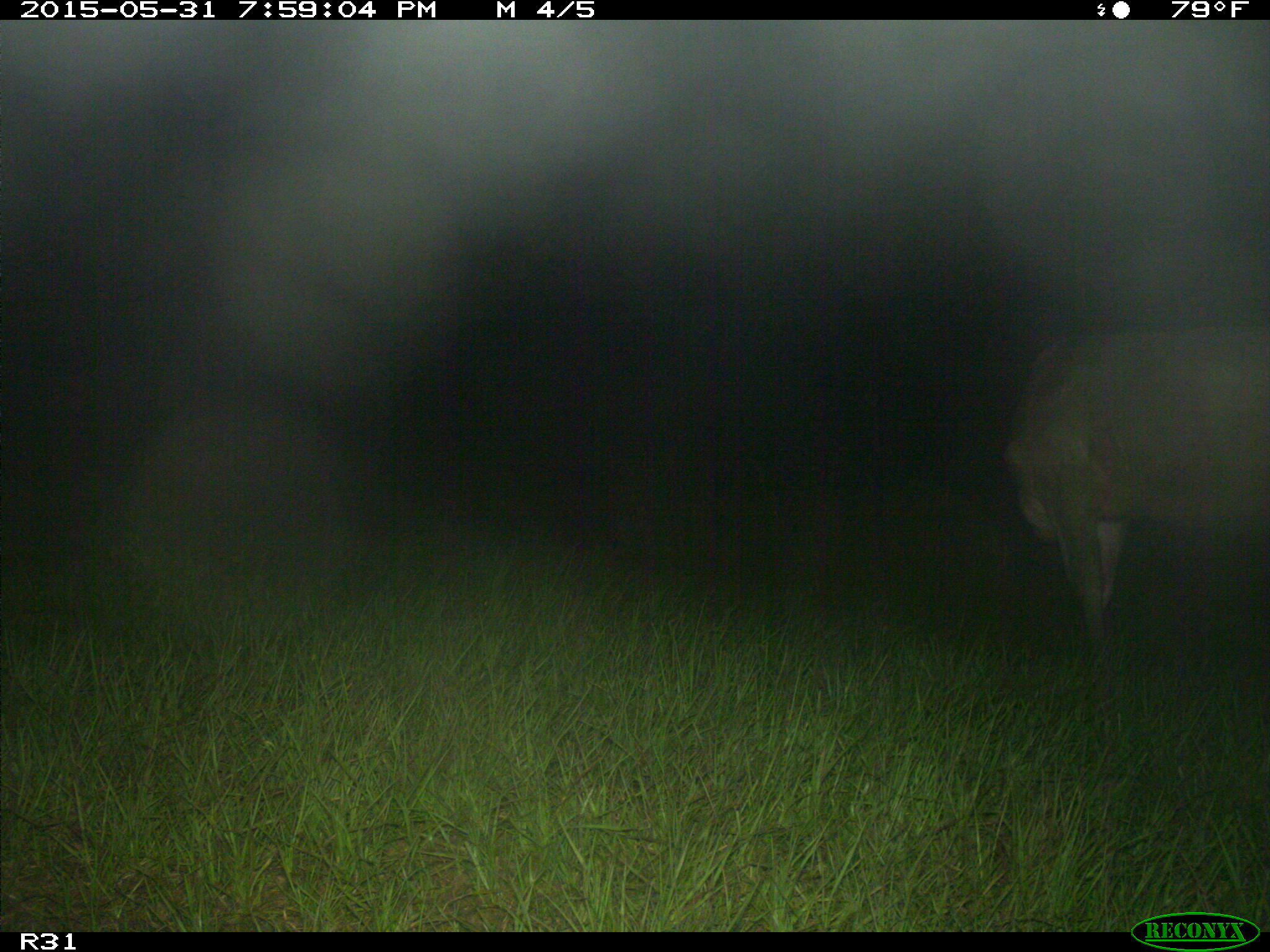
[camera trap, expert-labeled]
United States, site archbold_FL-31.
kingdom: Animalia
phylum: Chordata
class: Mammalia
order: Artiodactyla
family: Bovidae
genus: Bos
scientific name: Bos taurus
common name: domestic cow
Bos taurus (domestic cow).